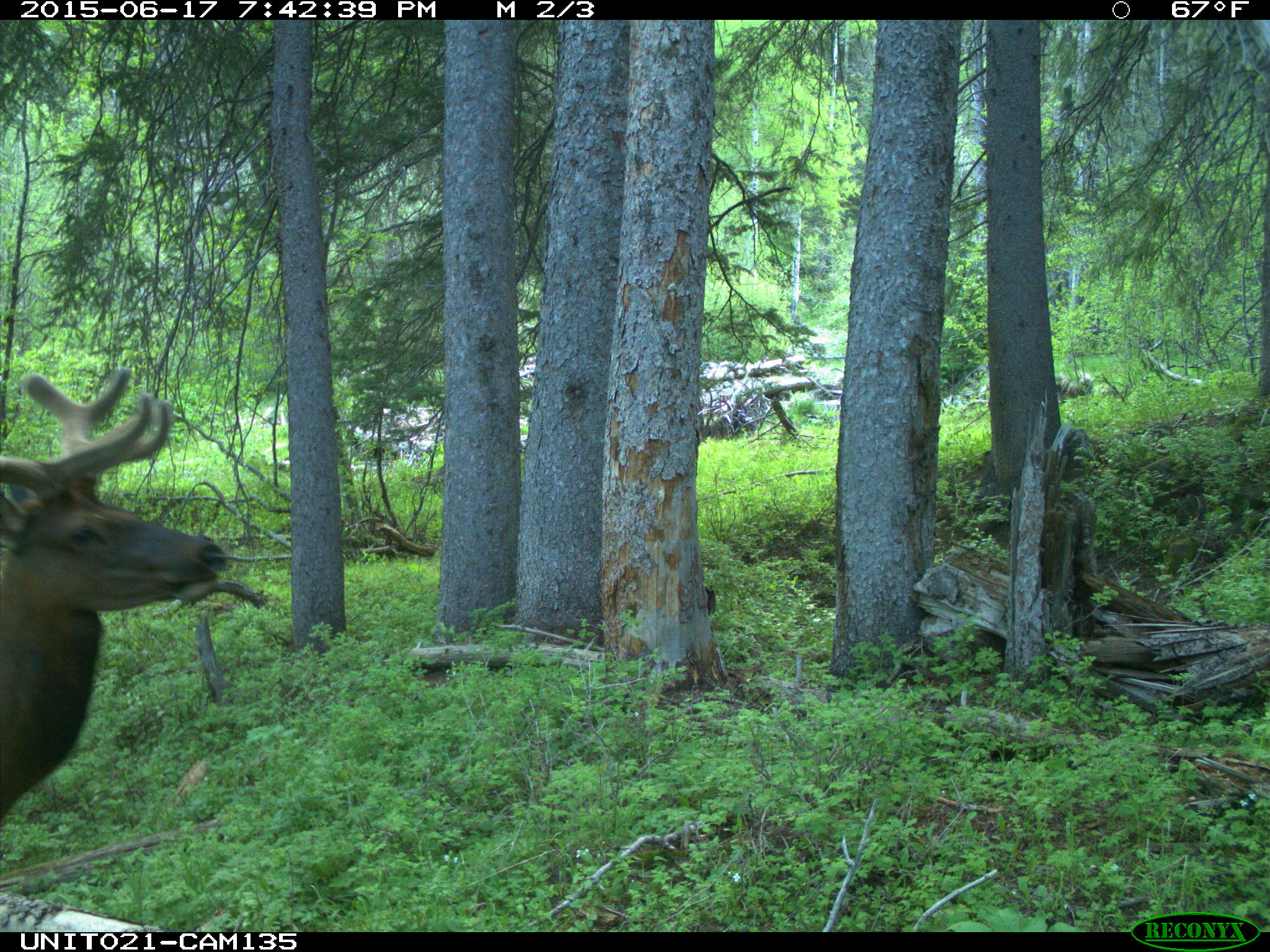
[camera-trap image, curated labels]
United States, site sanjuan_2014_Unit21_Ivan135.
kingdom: Animalia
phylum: Chordata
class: Mammalia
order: Artiodactyla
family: Cervidae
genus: Cervus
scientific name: Cervus elaphus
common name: red deer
Cervus elaphus (red deer).